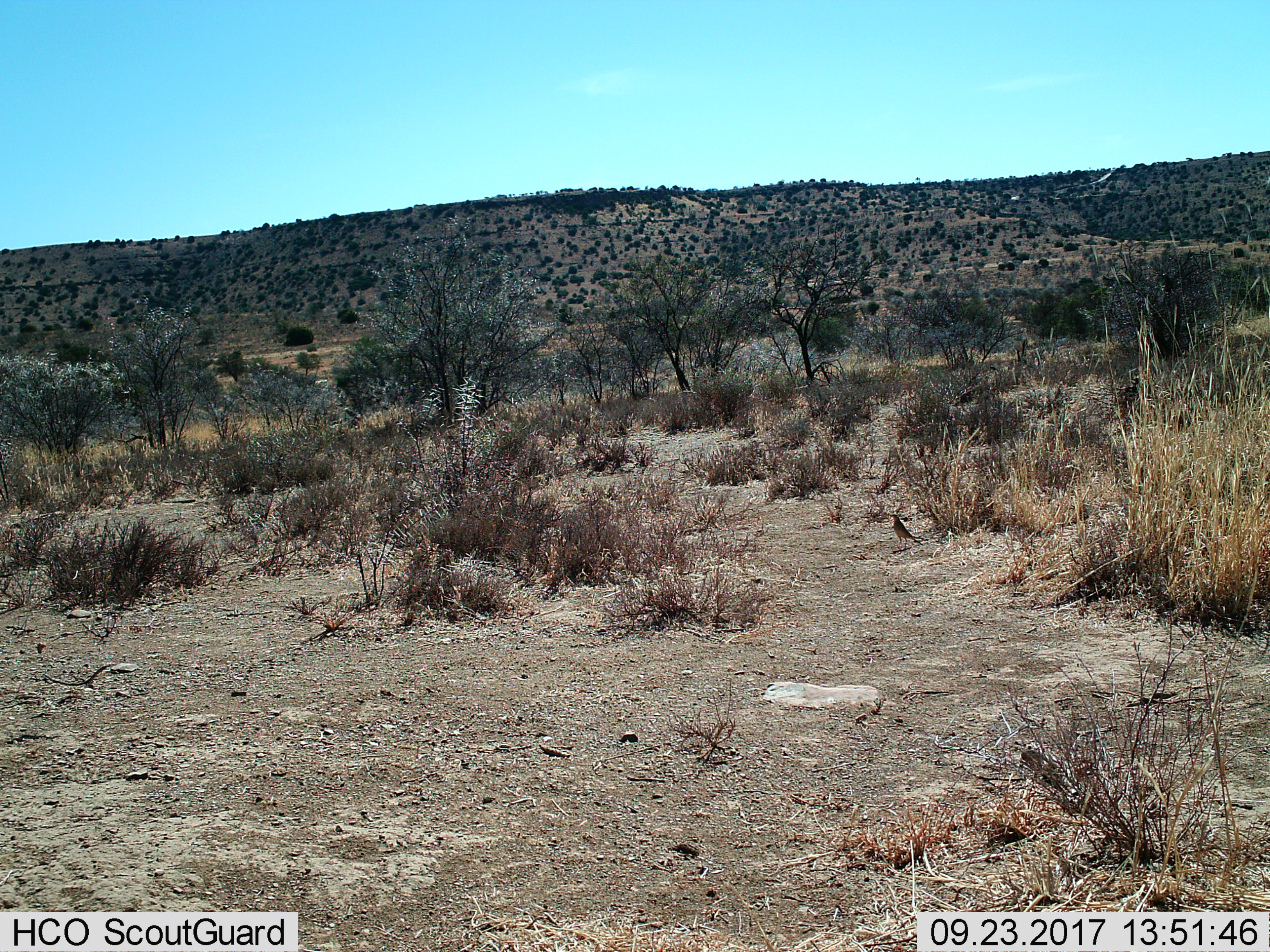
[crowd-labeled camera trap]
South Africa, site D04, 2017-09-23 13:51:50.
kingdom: Animalia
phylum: Chordata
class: Aves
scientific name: Aves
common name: bird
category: birdother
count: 1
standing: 100%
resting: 0%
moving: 0%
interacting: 0%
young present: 0%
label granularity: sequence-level